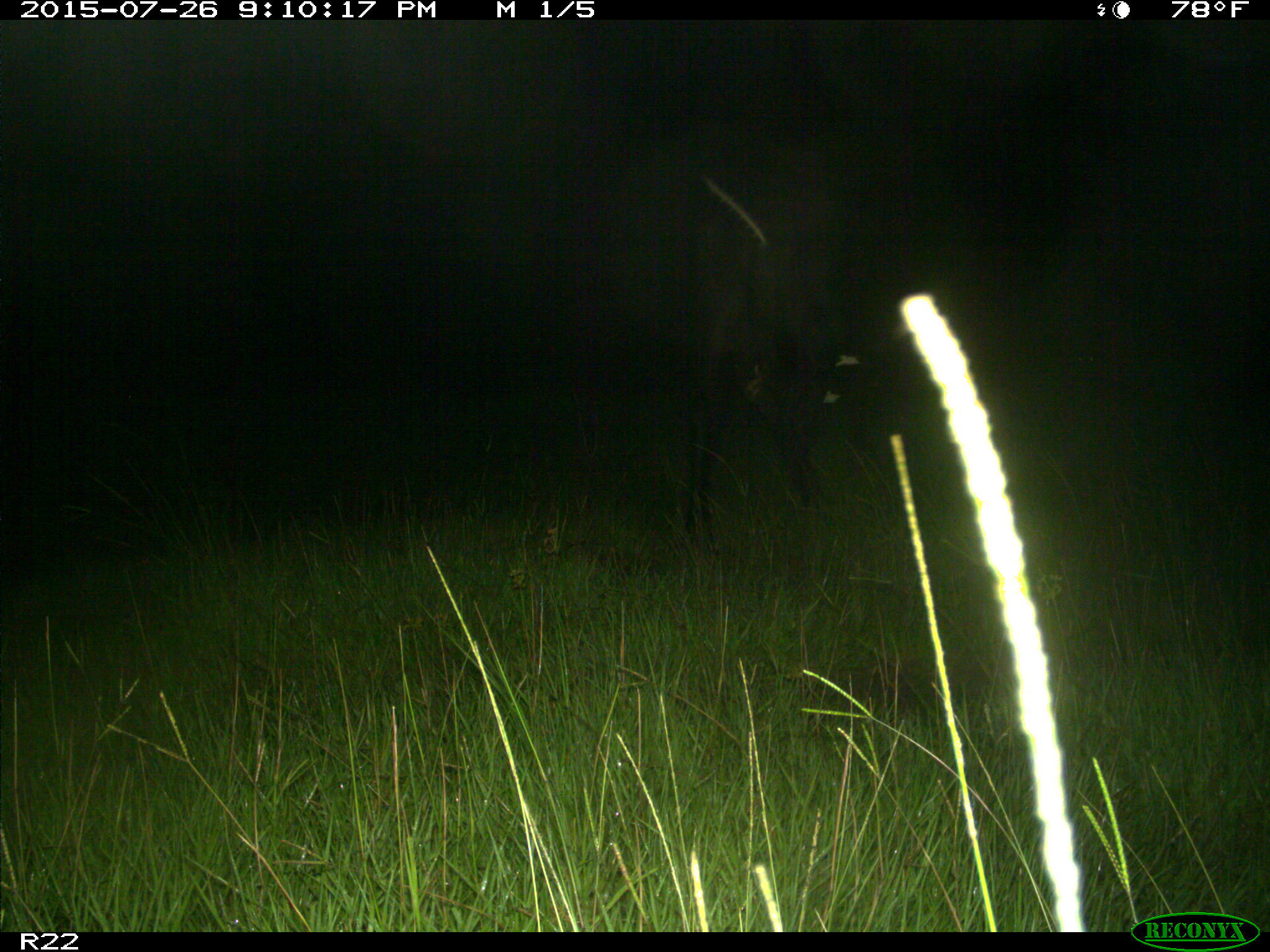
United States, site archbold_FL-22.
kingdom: Animalia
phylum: Chordata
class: Mammalia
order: Artiodactyla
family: Bovidae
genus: Bos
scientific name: Bos taurus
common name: domestic cow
Bos taurus (domestic cow).